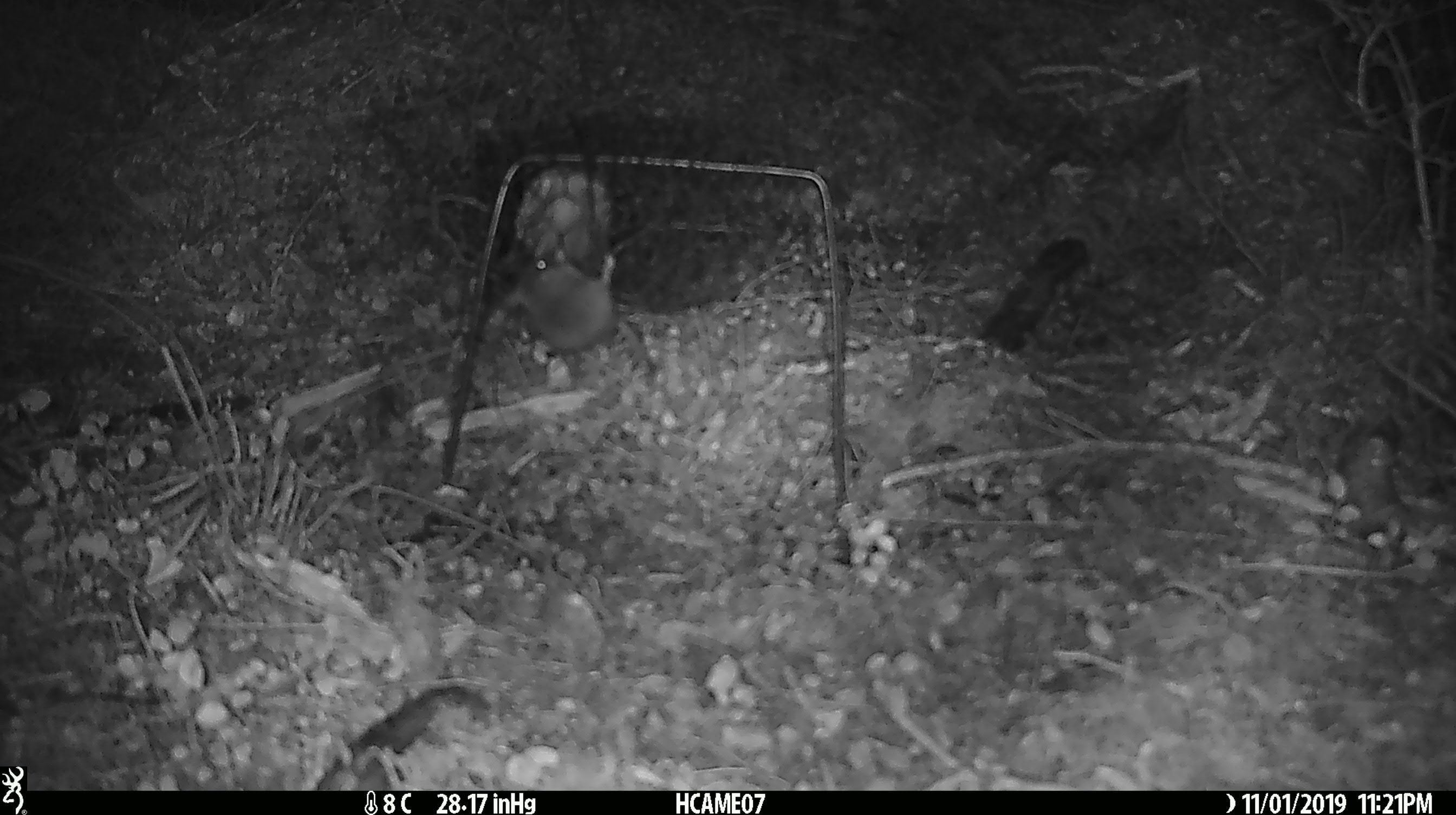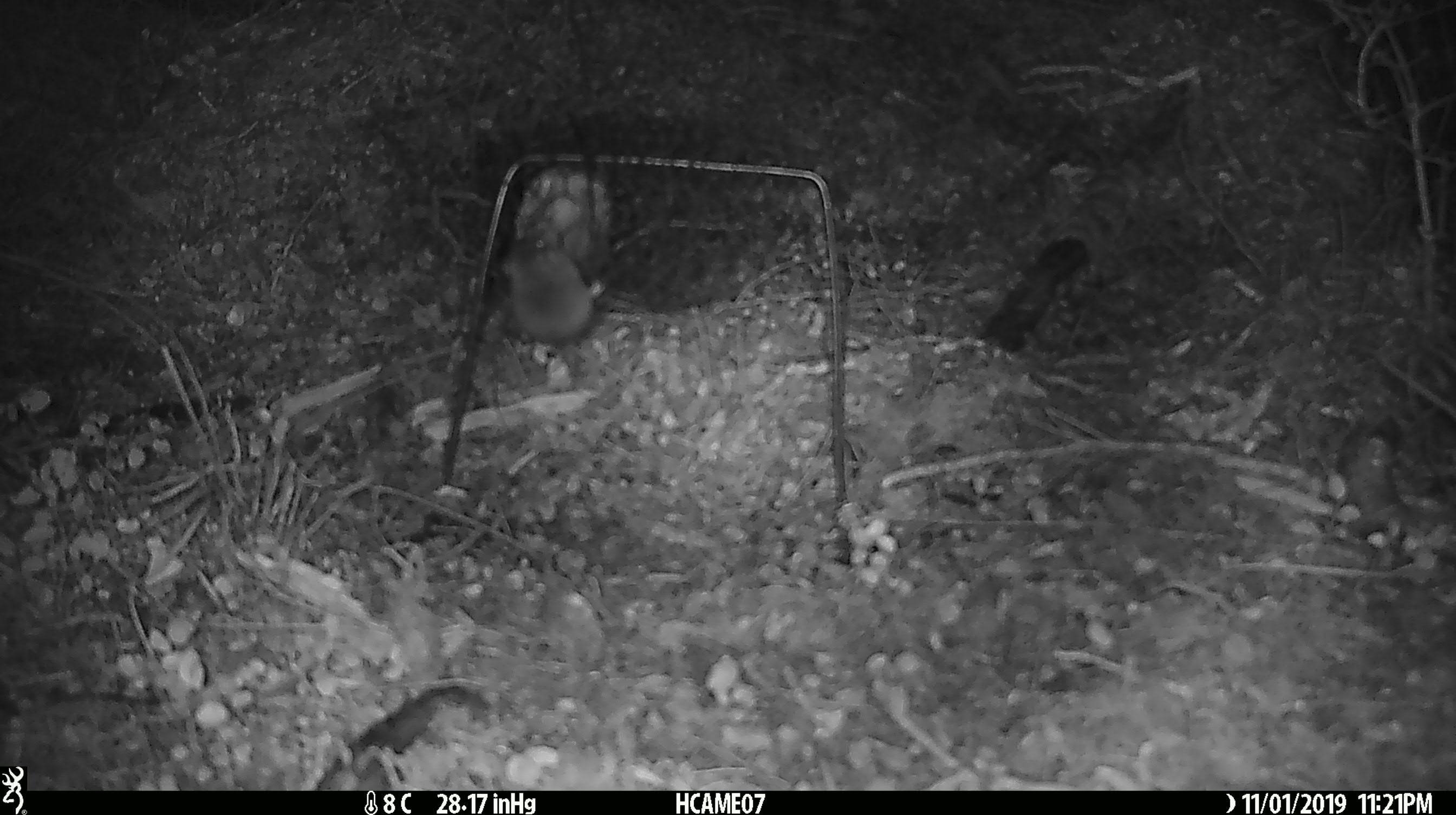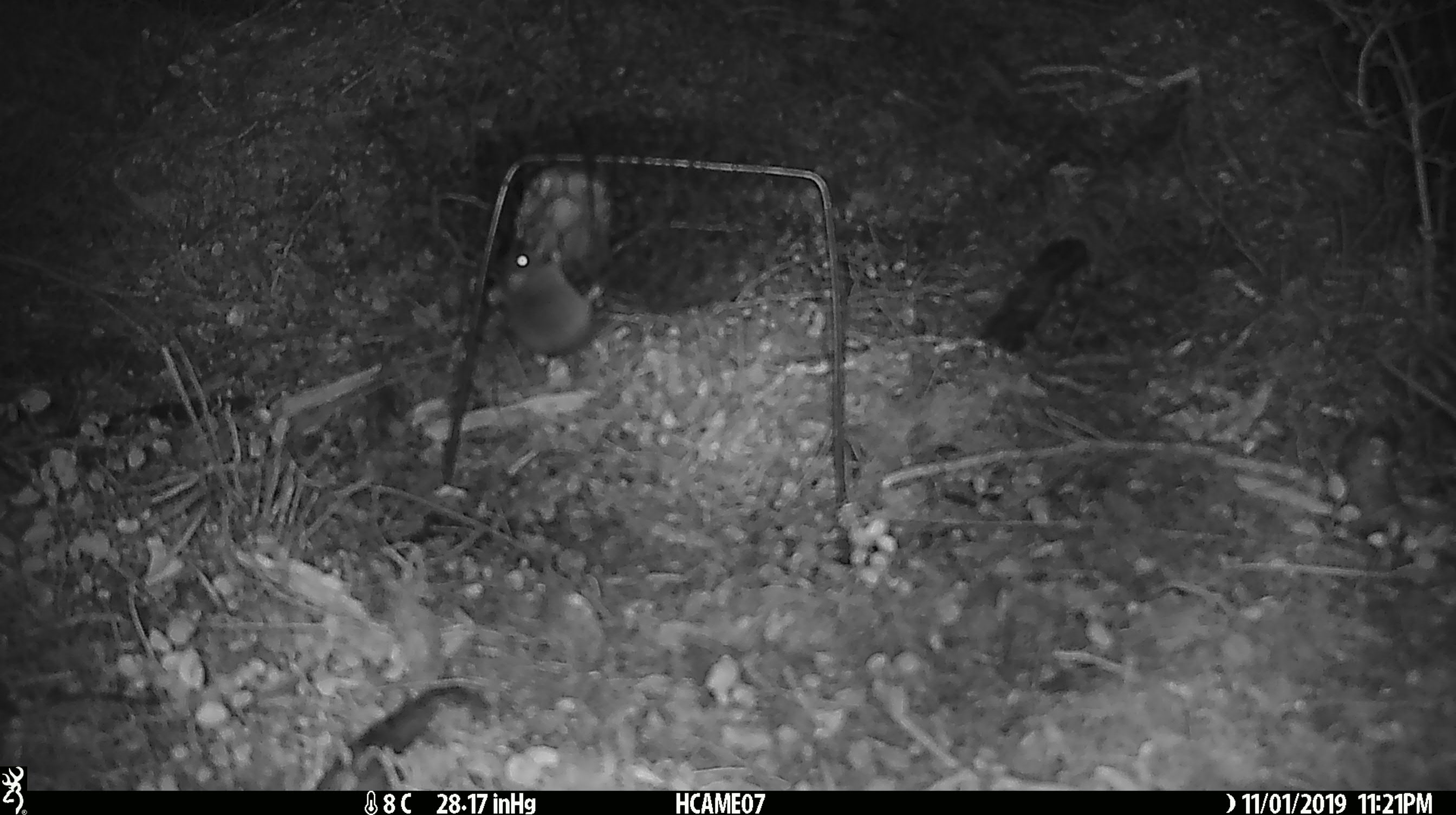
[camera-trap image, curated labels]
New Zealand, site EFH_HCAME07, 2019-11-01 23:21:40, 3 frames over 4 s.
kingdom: Animalia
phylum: Chordata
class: Mammalia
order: Rodentia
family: Muridae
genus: Mus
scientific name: Mus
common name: mouse